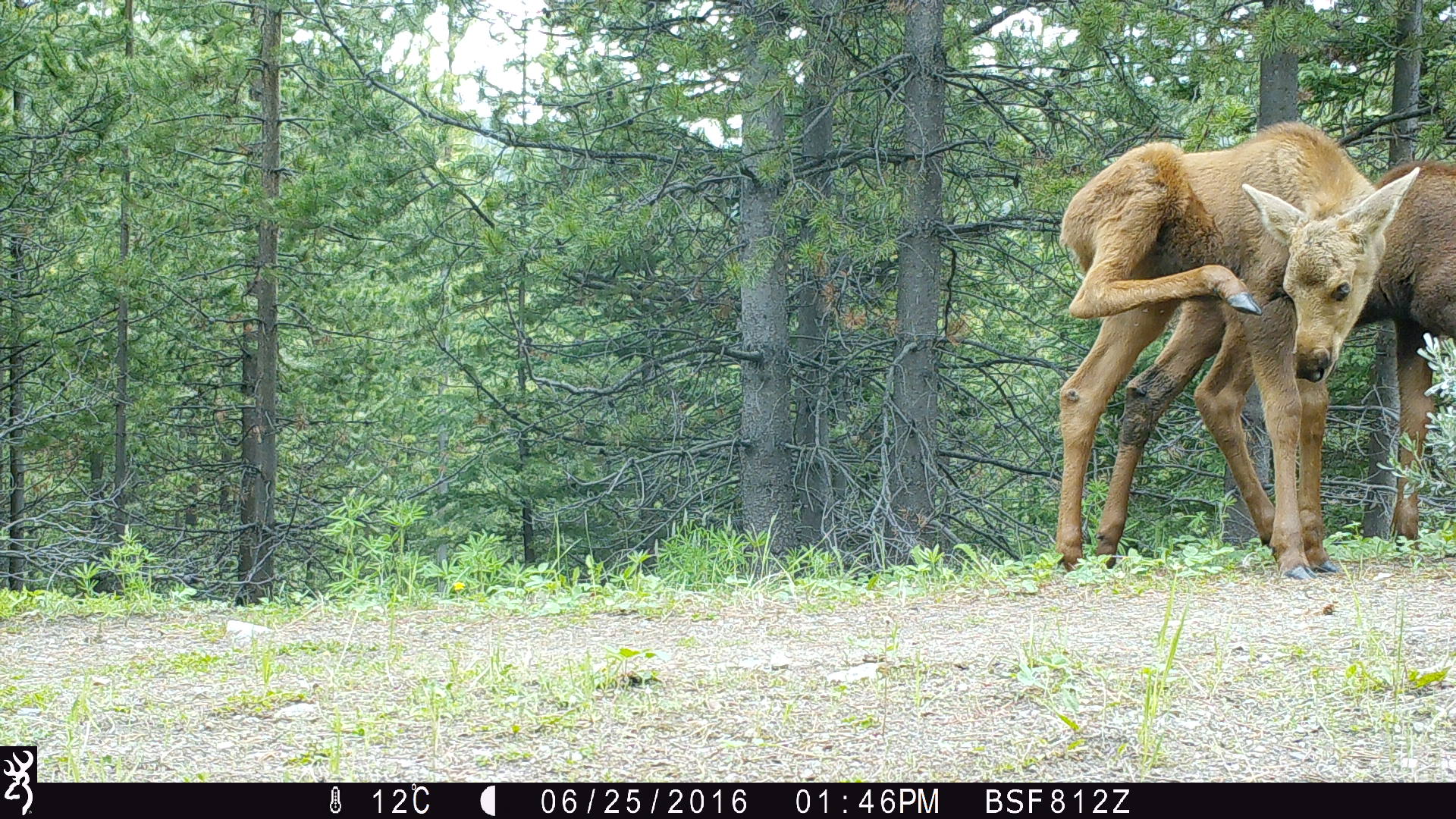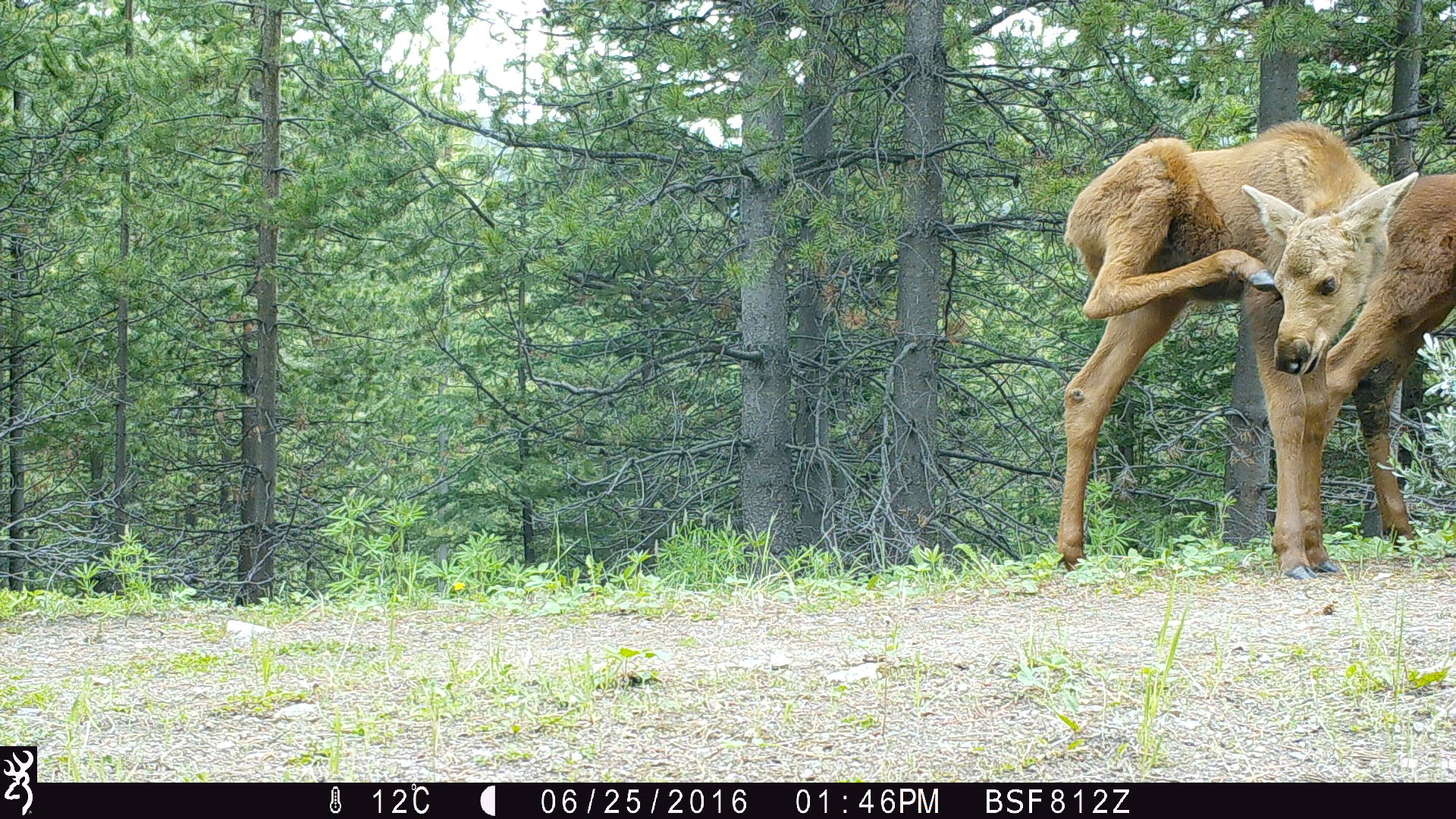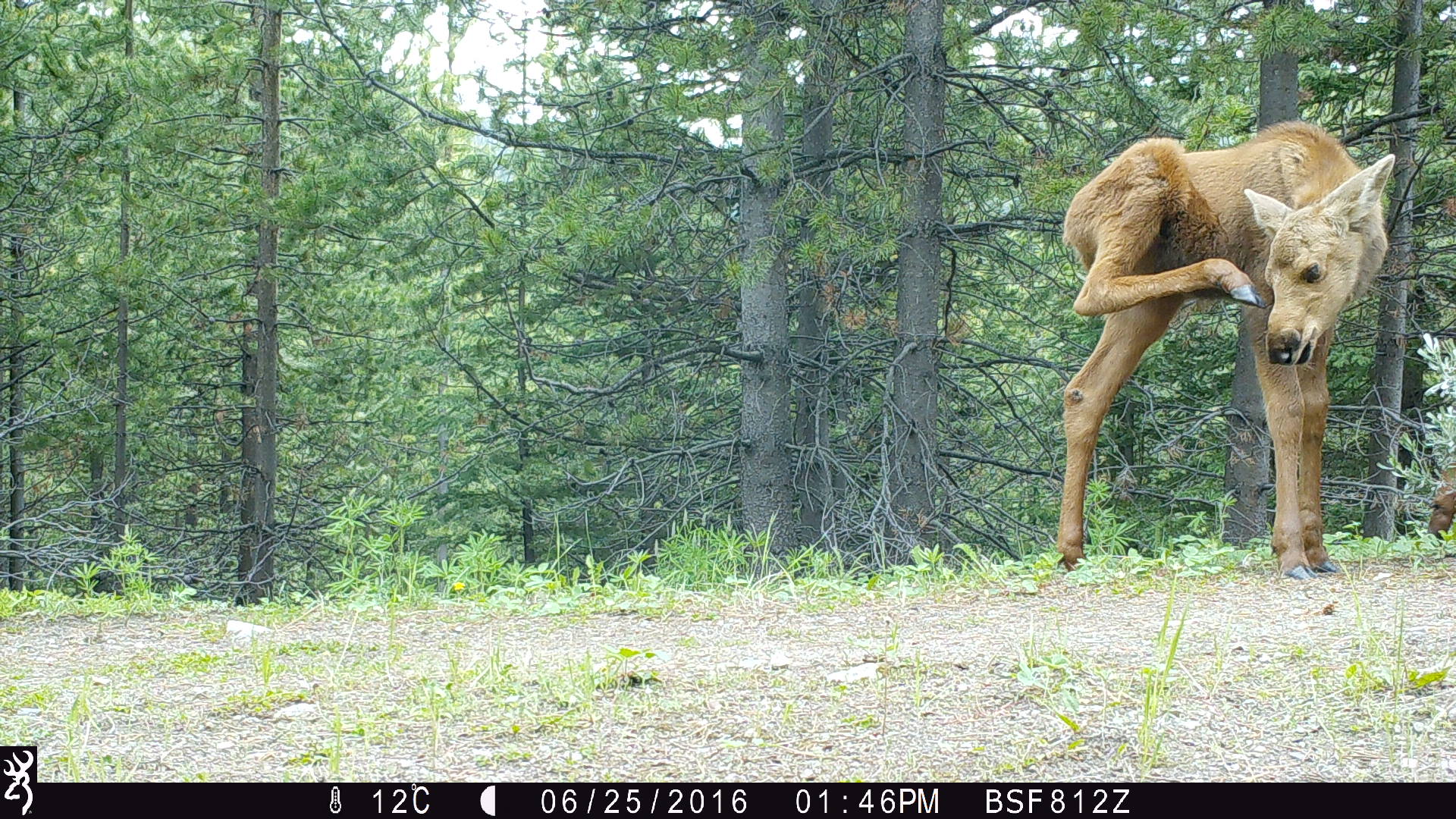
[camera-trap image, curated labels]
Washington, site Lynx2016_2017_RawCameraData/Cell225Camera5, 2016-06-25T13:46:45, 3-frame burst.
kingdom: Animalia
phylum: Chordata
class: Mammalia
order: Artiodactyla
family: Cervidae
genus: Alces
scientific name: Alces alces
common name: moose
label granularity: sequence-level